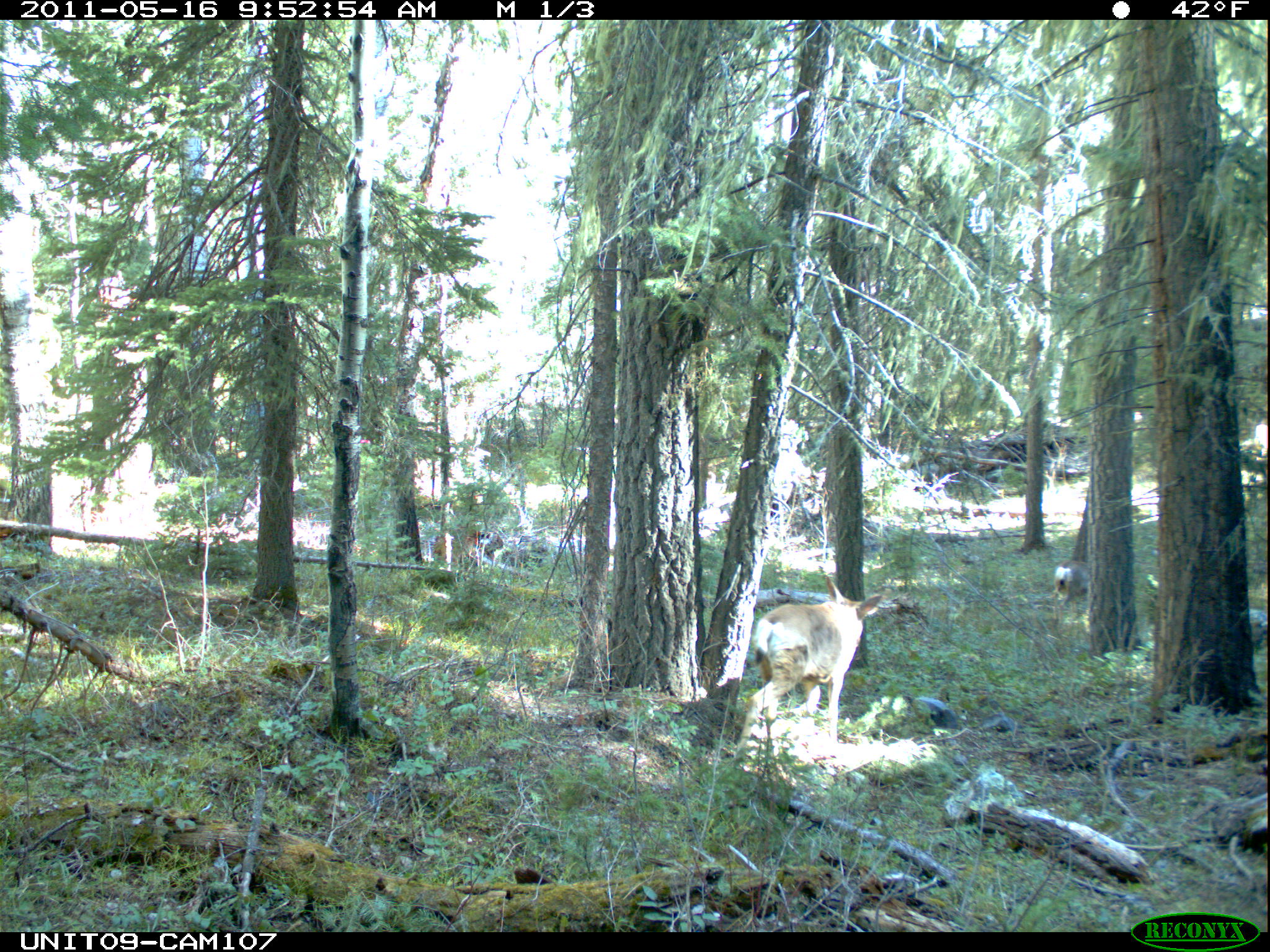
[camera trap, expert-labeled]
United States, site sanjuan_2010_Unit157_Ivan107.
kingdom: Animalia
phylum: Chordata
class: Mammalia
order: Artiodactyla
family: Cervidae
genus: Odocoileus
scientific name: Odocoileus hemionus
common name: mule deer